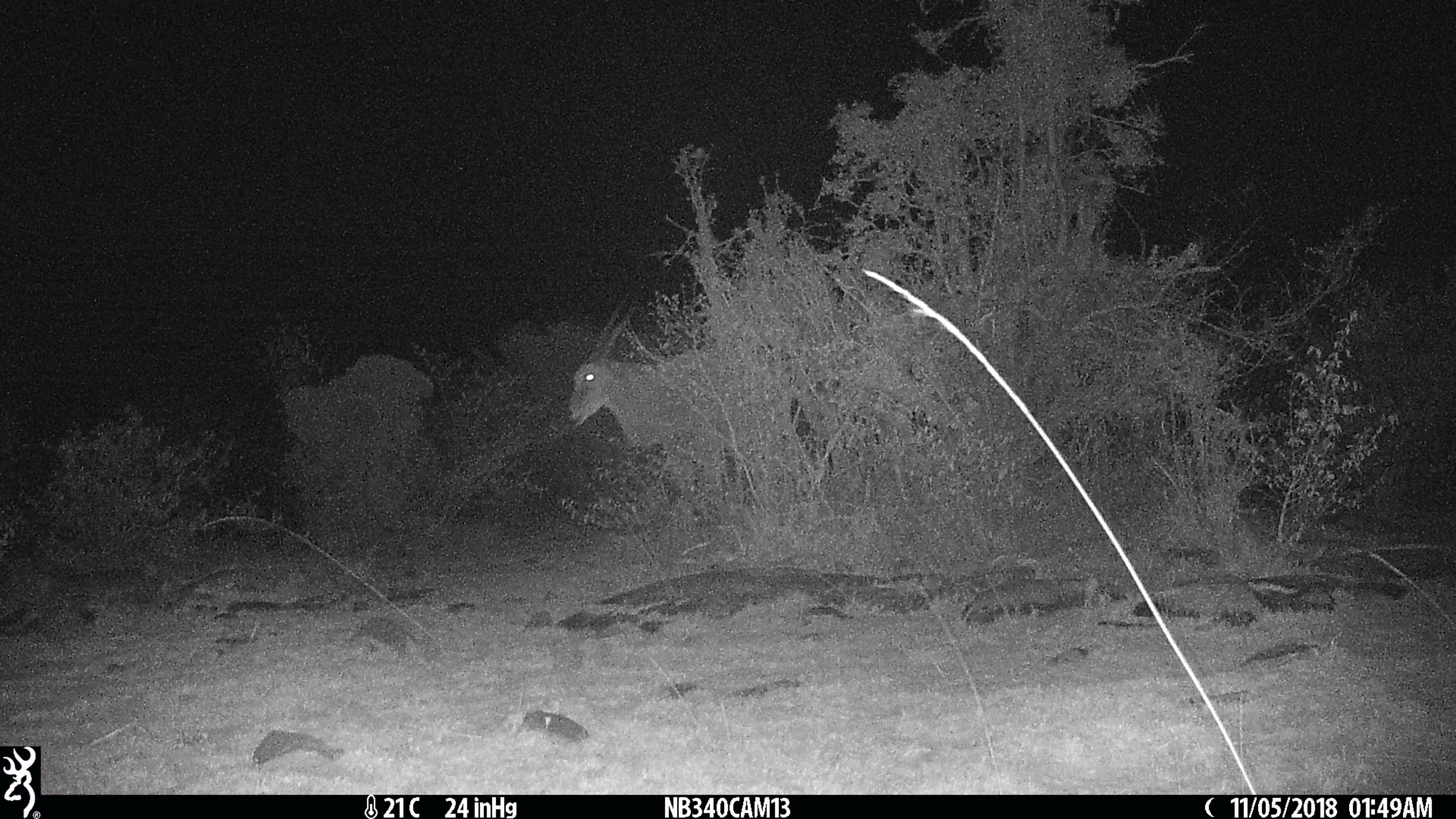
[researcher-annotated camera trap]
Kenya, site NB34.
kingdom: Animalia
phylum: Chordata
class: Mammalia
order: Artiodactyla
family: Bovidae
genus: Tragelaphus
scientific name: Tragelaphus oryx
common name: eland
Eland (Tragelaphus oryx).